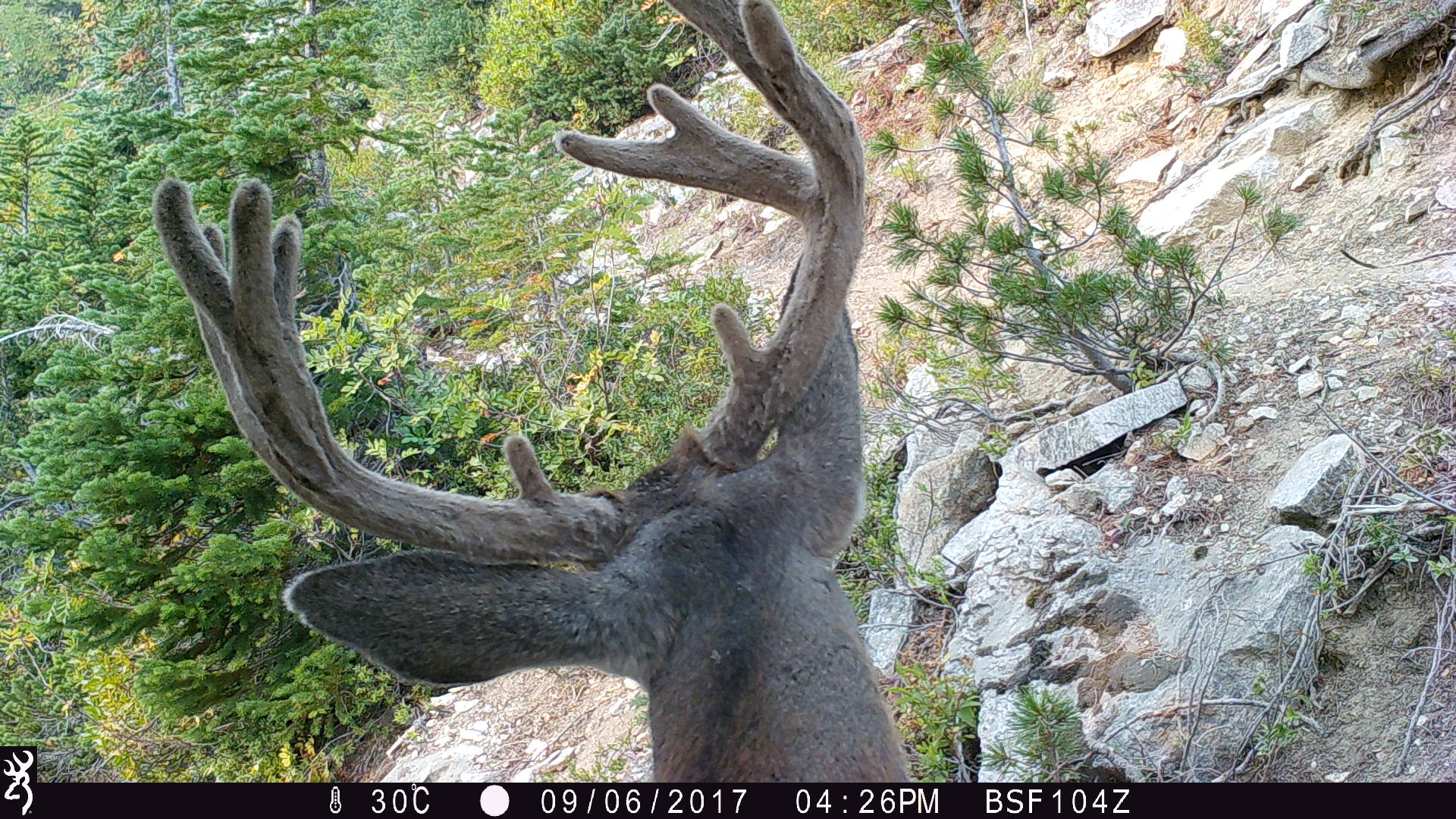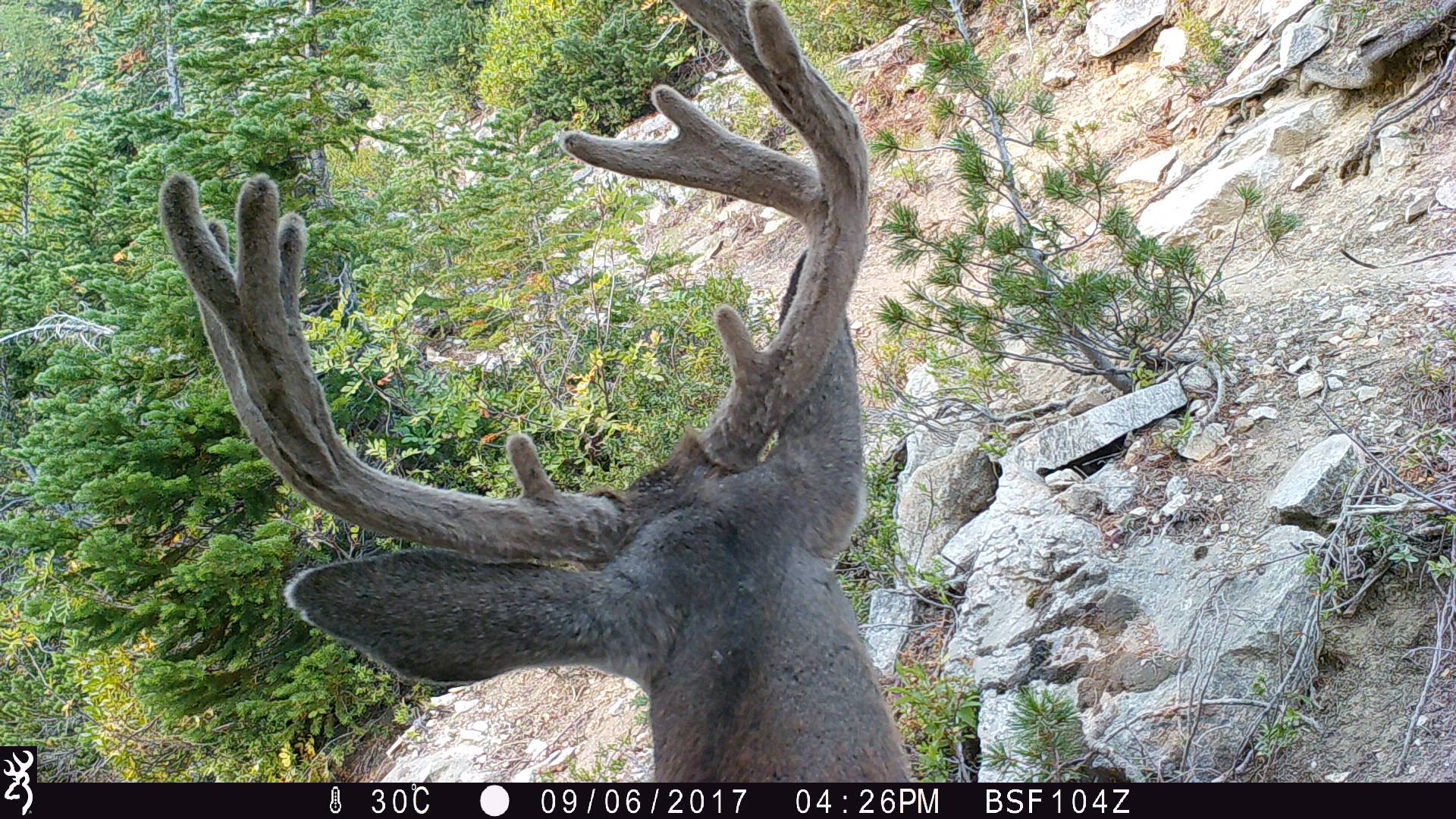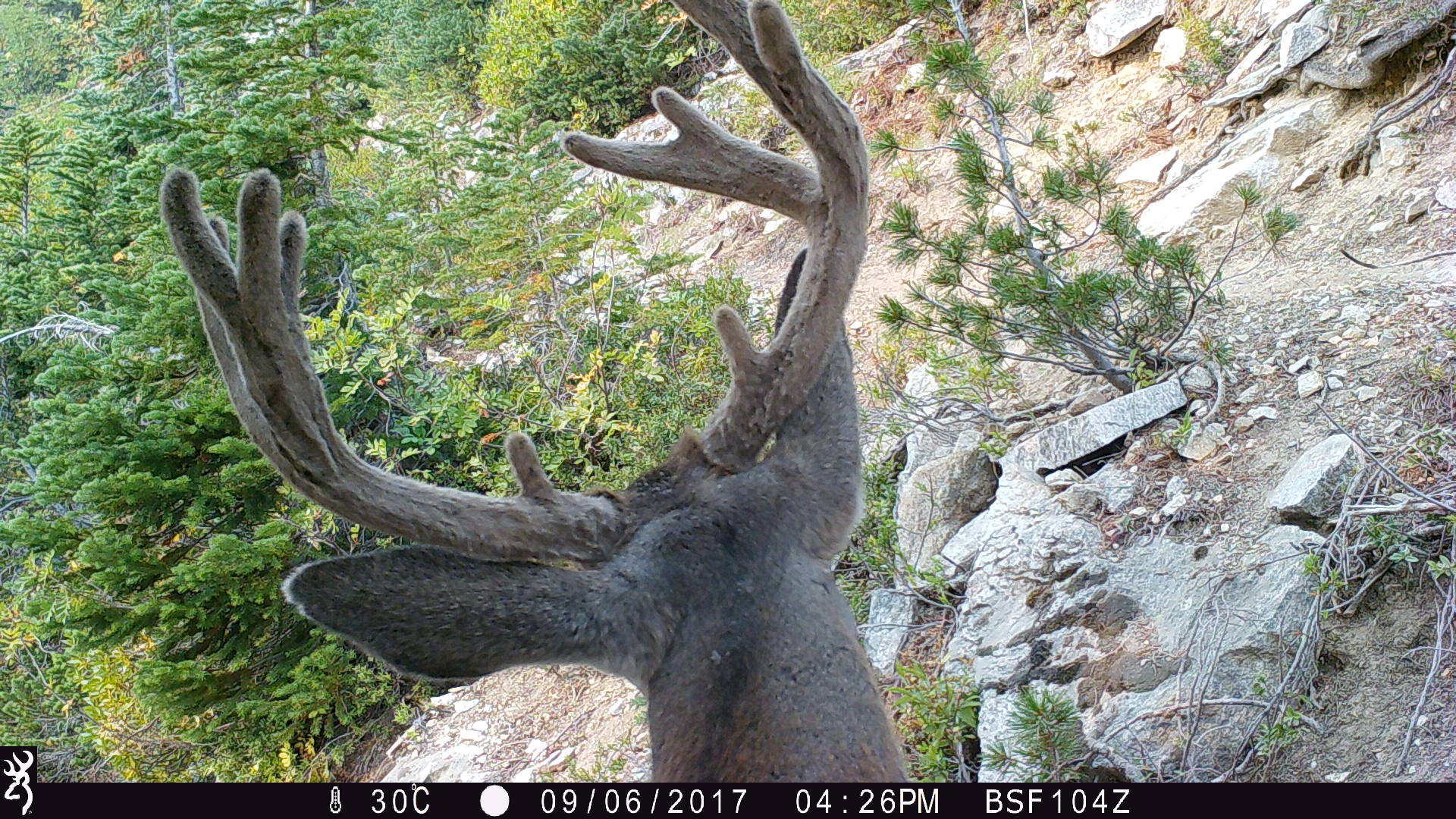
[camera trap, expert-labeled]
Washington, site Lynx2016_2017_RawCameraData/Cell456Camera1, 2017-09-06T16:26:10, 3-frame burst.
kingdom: Animalia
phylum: Chordata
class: Mammalia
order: Artiodactyla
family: Cervidae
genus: Odocoileus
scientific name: Odocoileus hemionus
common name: mule deer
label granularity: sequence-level